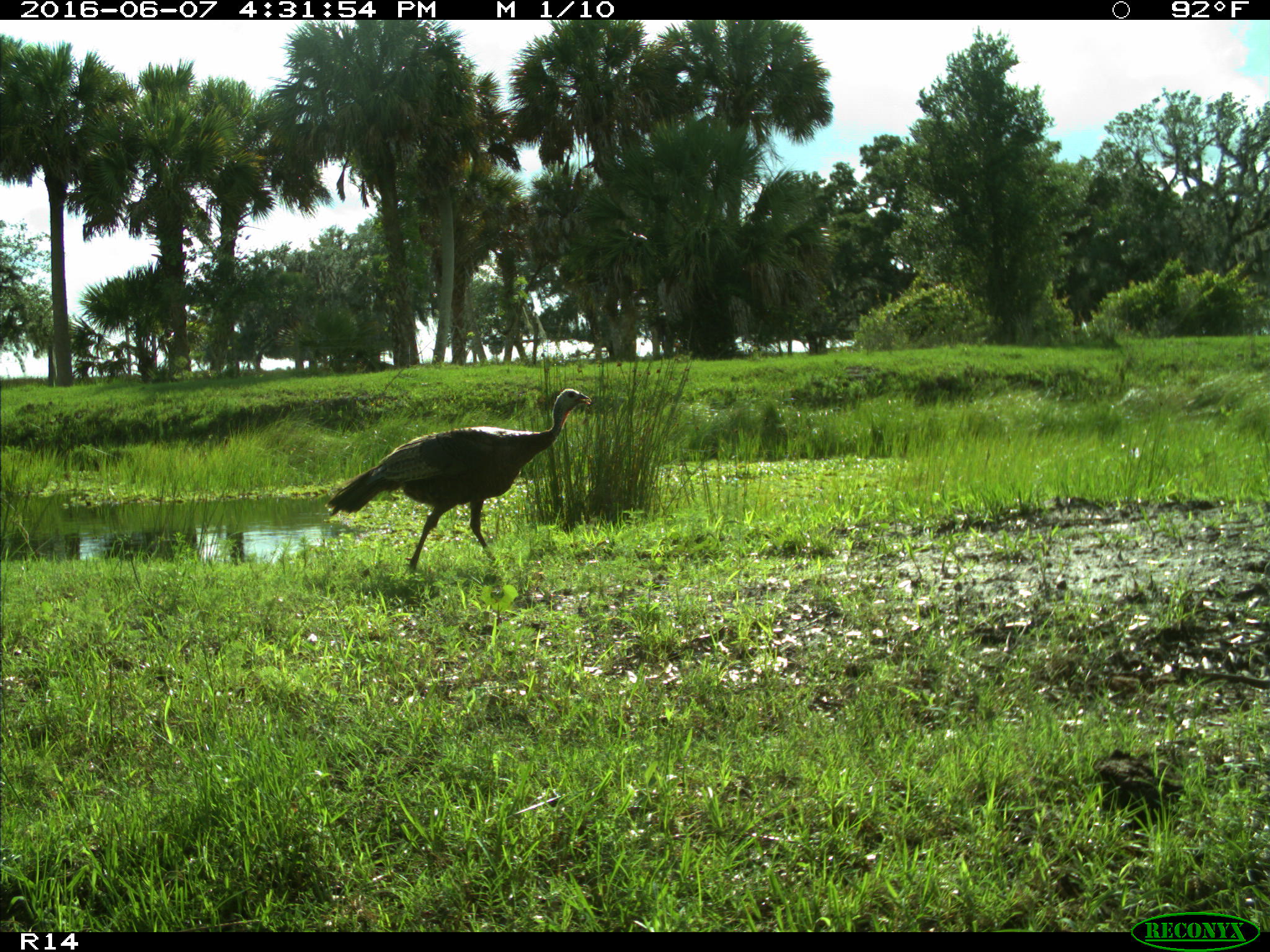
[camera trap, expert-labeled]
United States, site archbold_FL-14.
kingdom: Animalia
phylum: Chordata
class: Aves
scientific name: Aves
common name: birds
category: unidentified bird